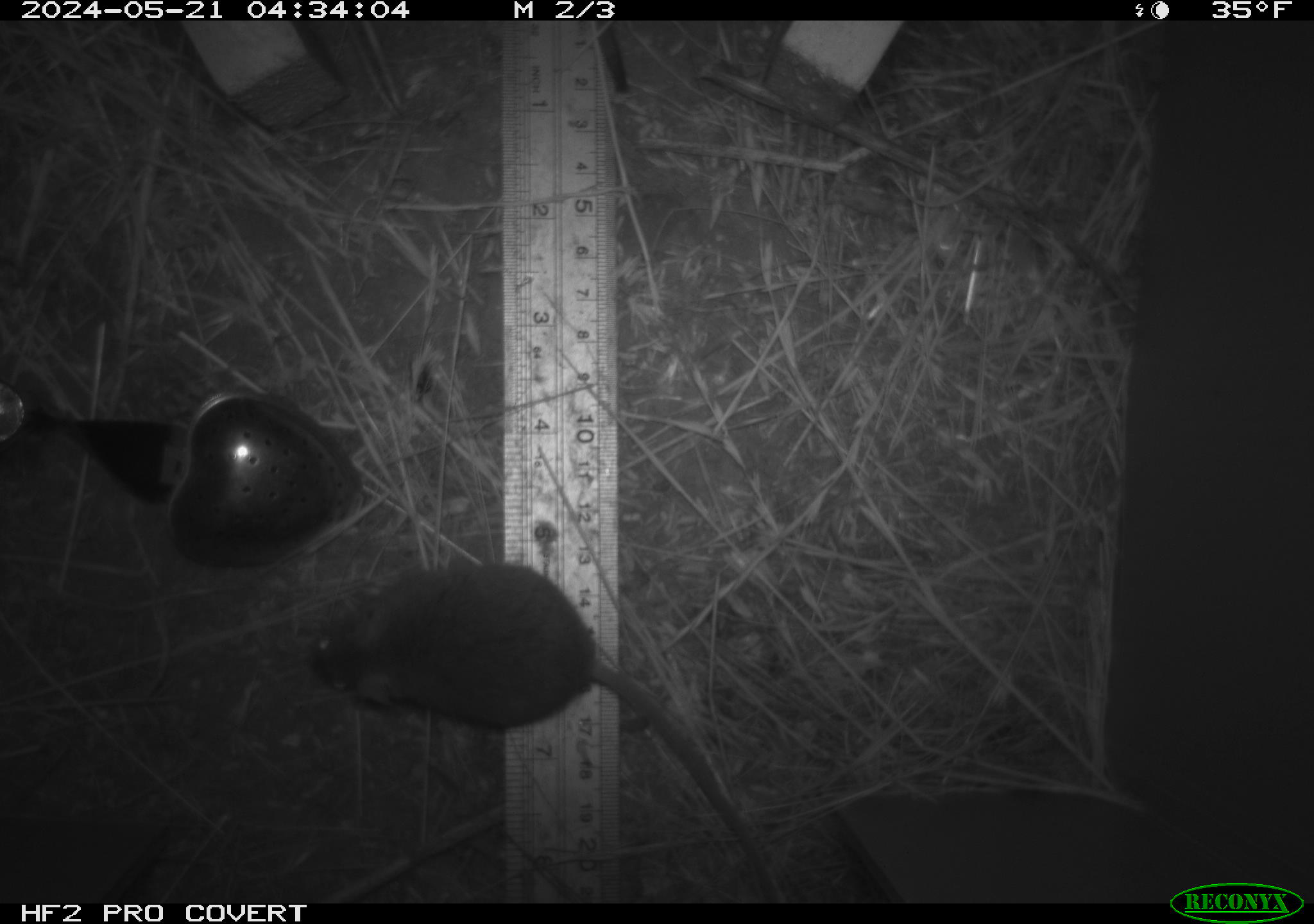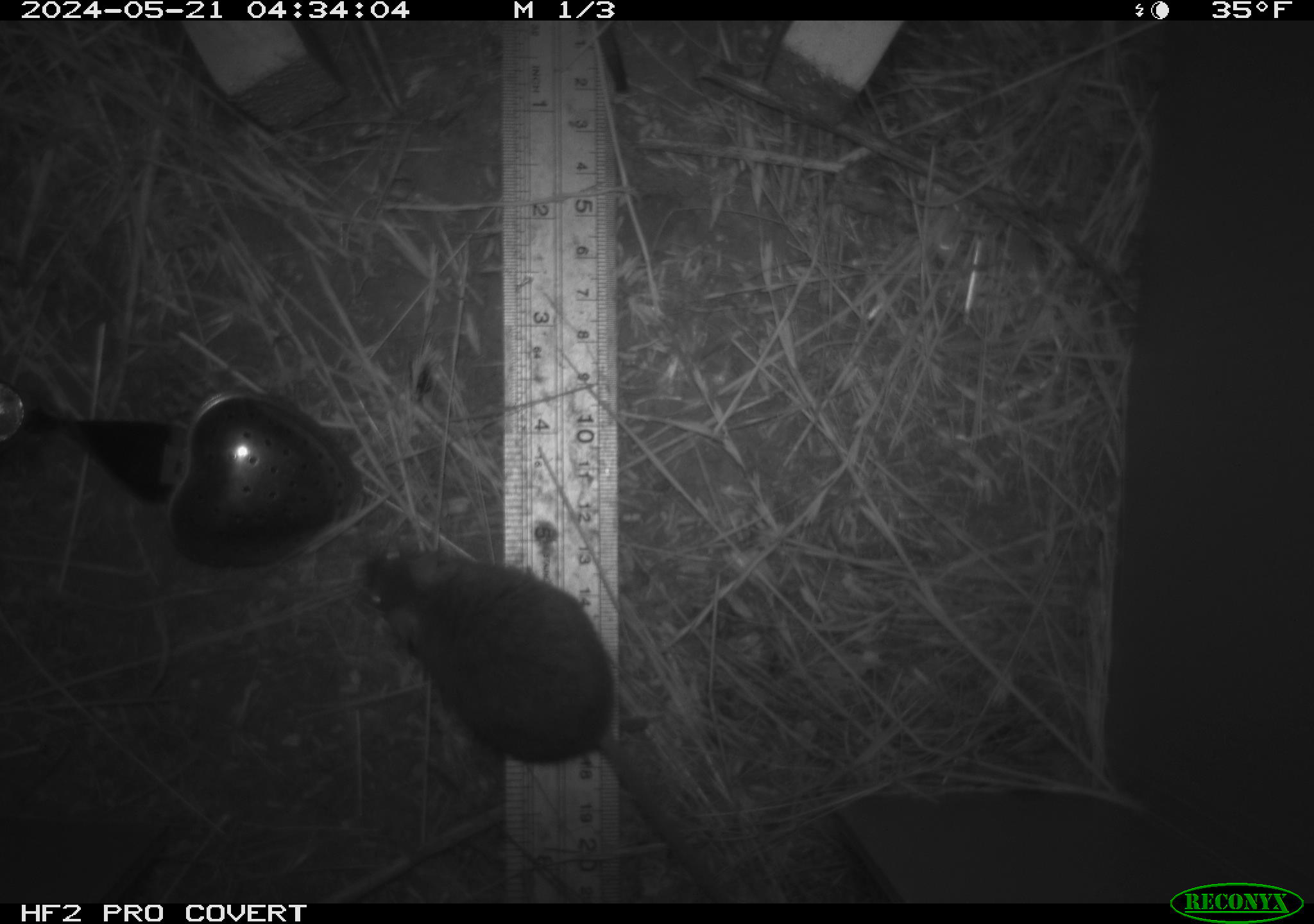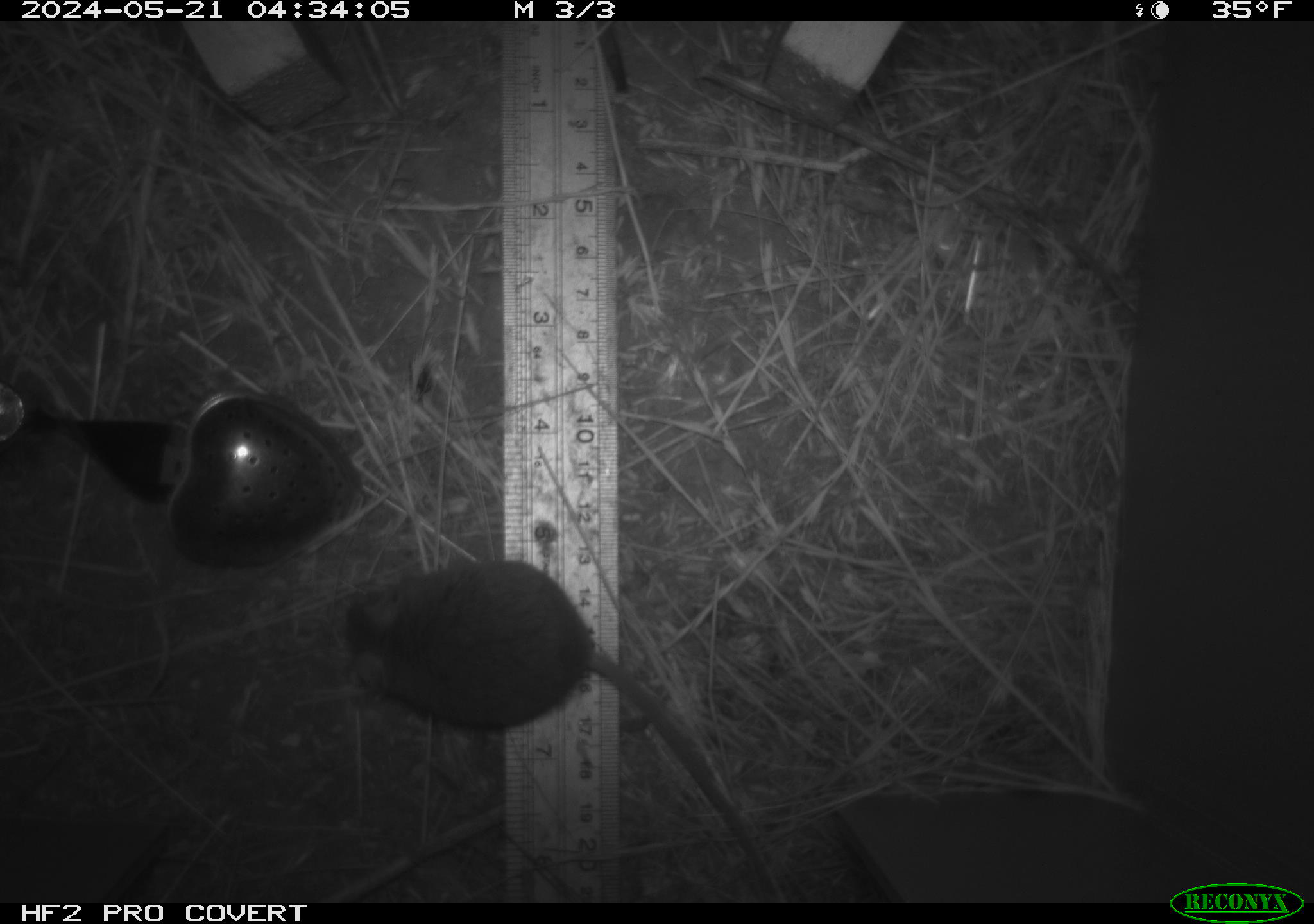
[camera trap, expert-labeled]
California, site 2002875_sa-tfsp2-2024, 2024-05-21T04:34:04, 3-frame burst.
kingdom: Animalia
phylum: Chordata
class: Mammalia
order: Rodentia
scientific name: Rodentia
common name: mouse species